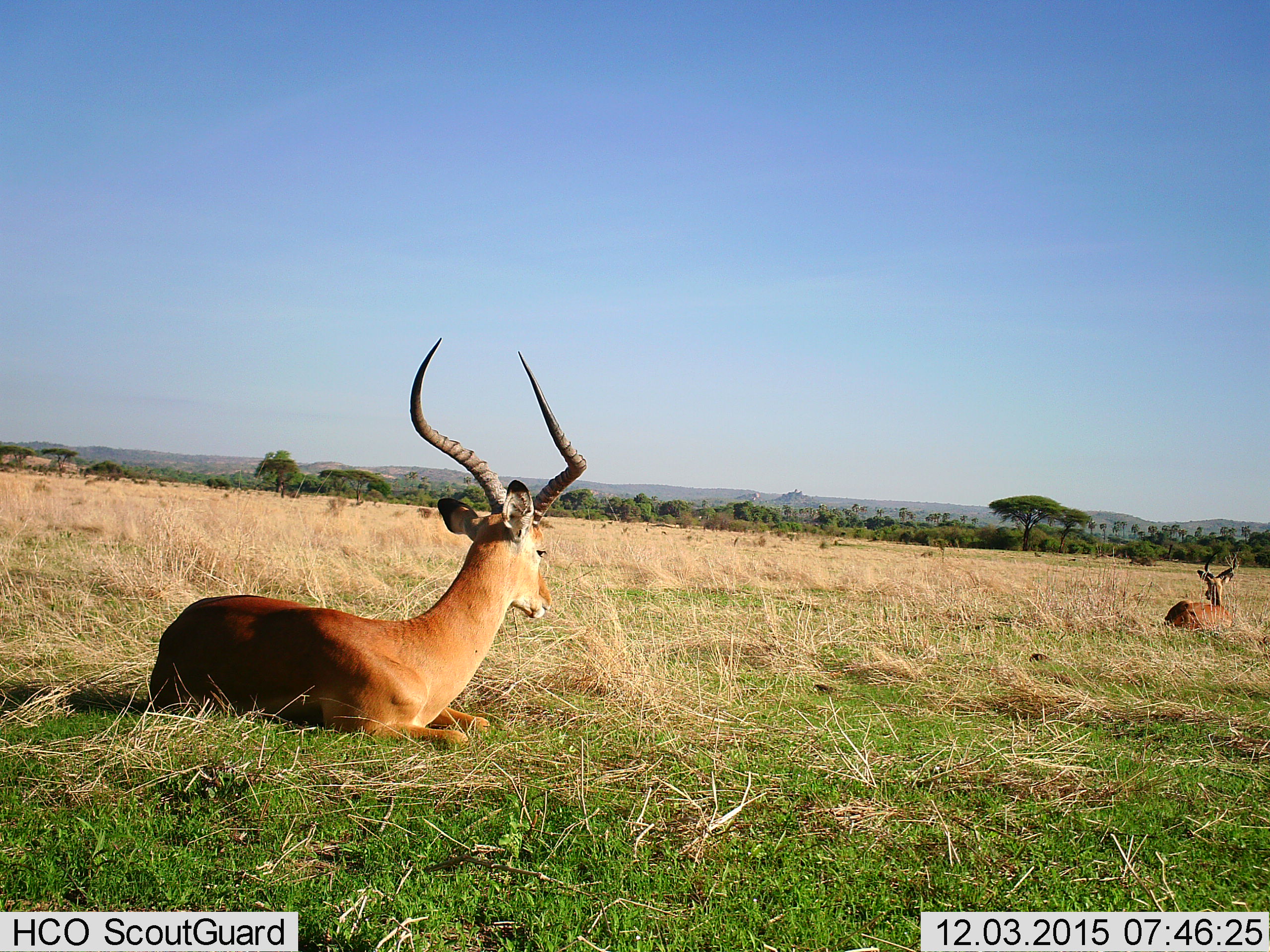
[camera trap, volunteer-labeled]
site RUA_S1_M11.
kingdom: Animalia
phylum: Chordata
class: Mammalia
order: Artiodactyla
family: Bovidae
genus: Aepyceros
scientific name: Aepyceros melampus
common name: impala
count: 2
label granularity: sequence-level